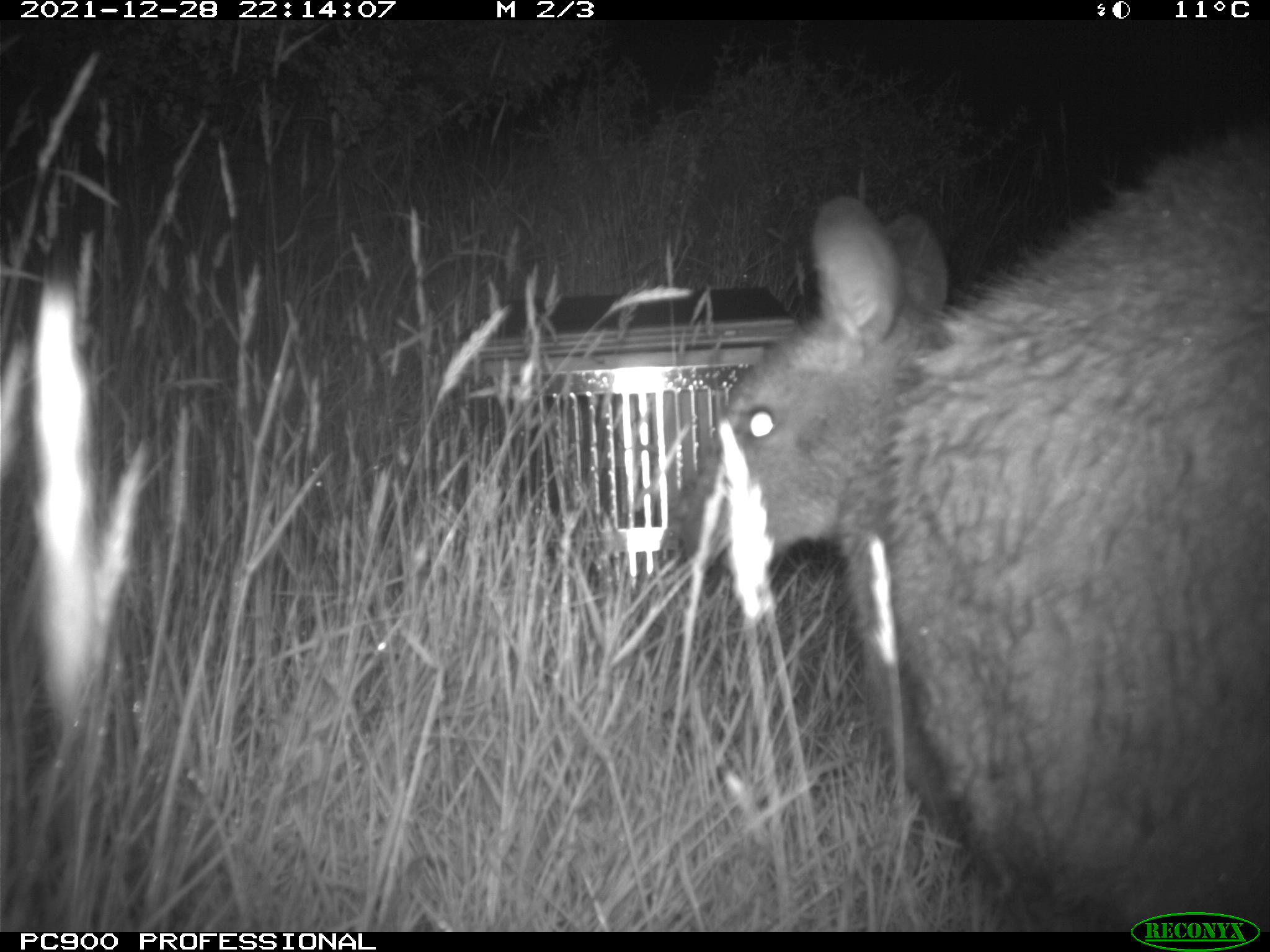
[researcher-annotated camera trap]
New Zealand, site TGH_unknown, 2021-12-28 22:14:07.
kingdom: Animalia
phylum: Chordata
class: Mammalia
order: Diprotodontia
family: Macropodidae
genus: Notamacropus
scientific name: Notamacropus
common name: wallaby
Wallaby (Notamacropus).